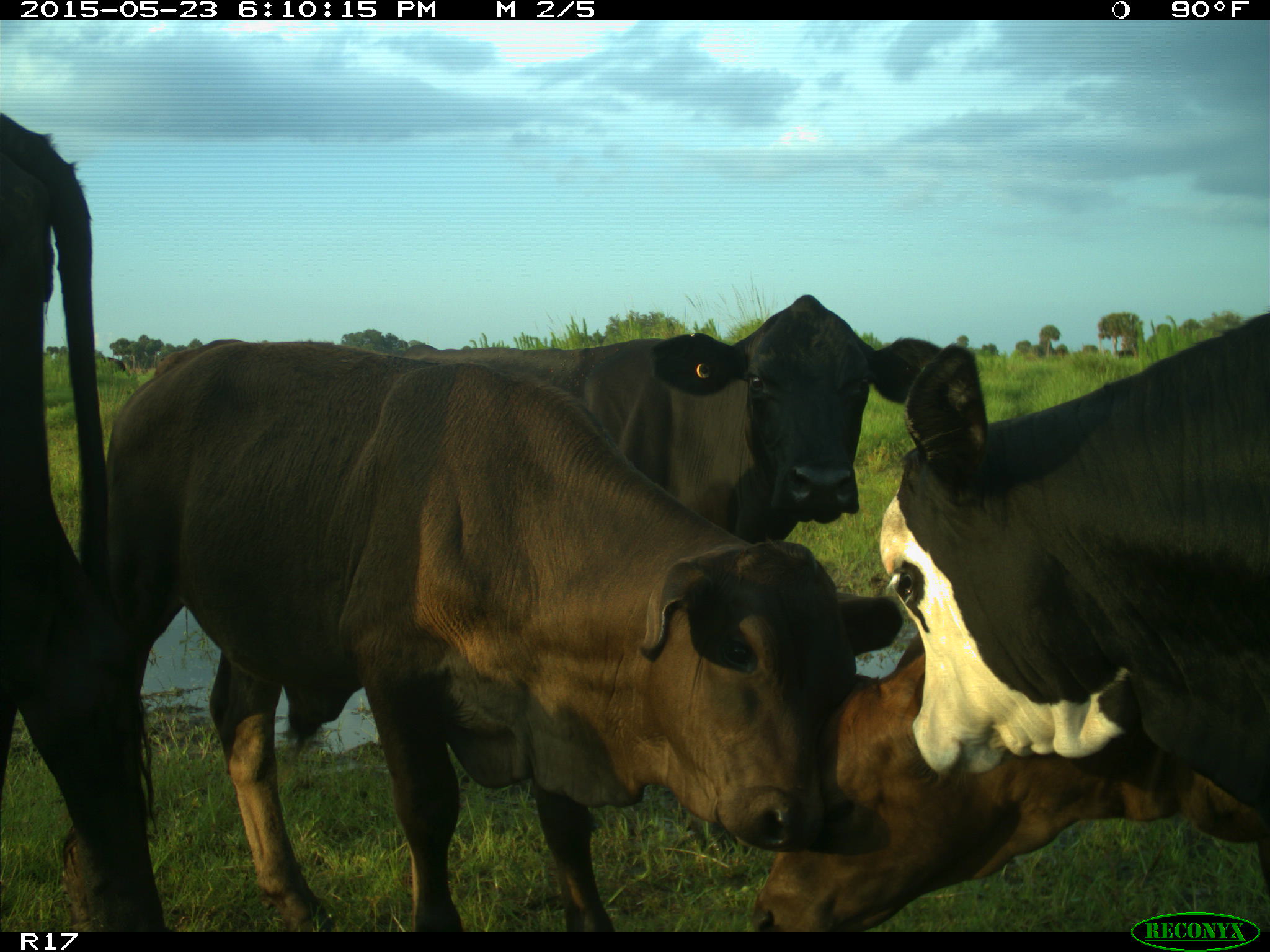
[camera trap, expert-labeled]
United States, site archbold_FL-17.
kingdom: Animalia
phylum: Chordata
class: Mammalia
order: Artiodactyla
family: Bovidae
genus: Bos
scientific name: Bos taurus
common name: domestic cow